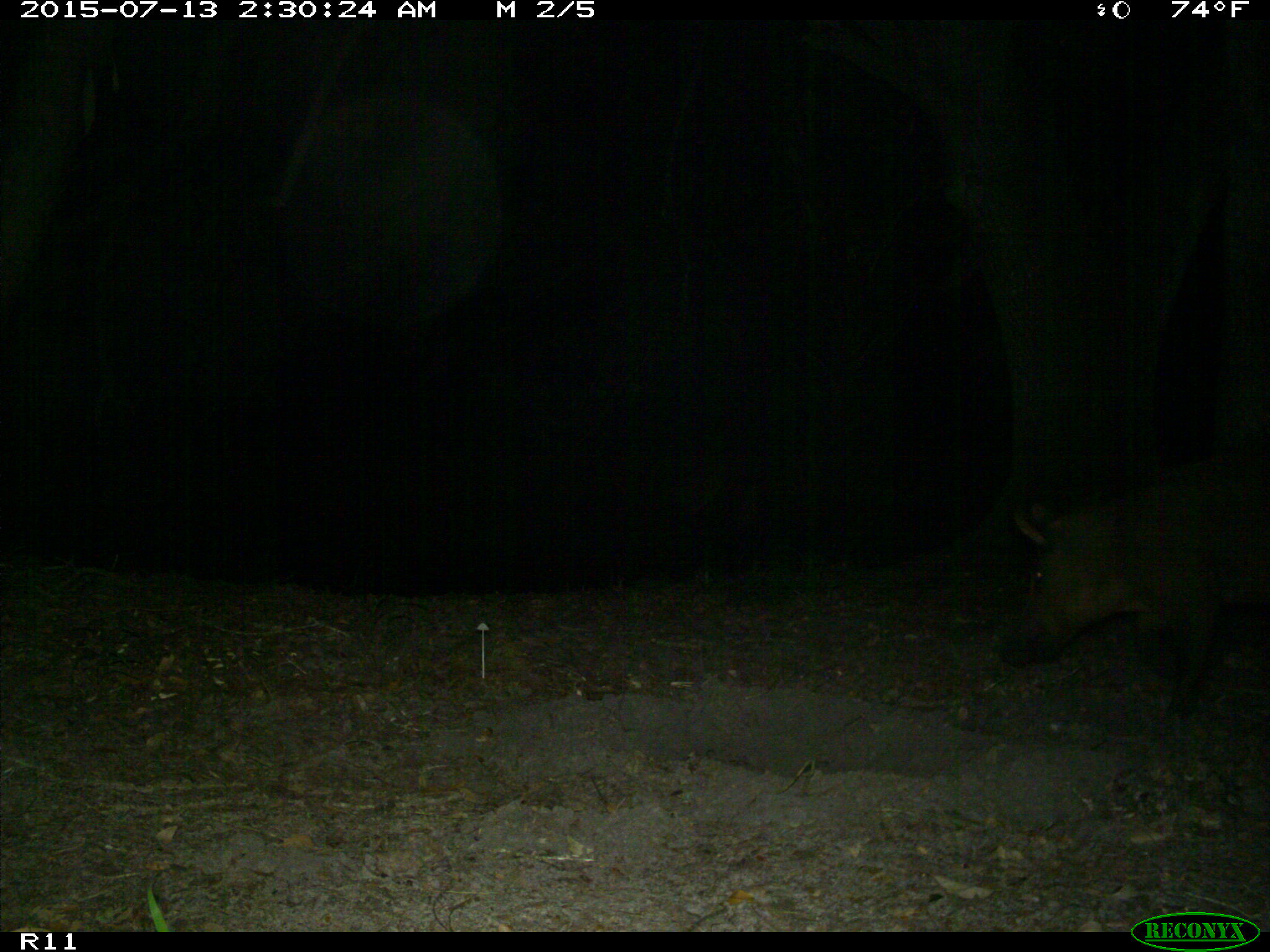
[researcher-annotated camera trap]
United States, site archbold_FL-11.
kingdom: Animalia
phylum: Chordata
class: Mammalia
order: Artiodactyla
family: Suidae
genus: Sus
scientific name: Sus scrofa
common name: wild boar